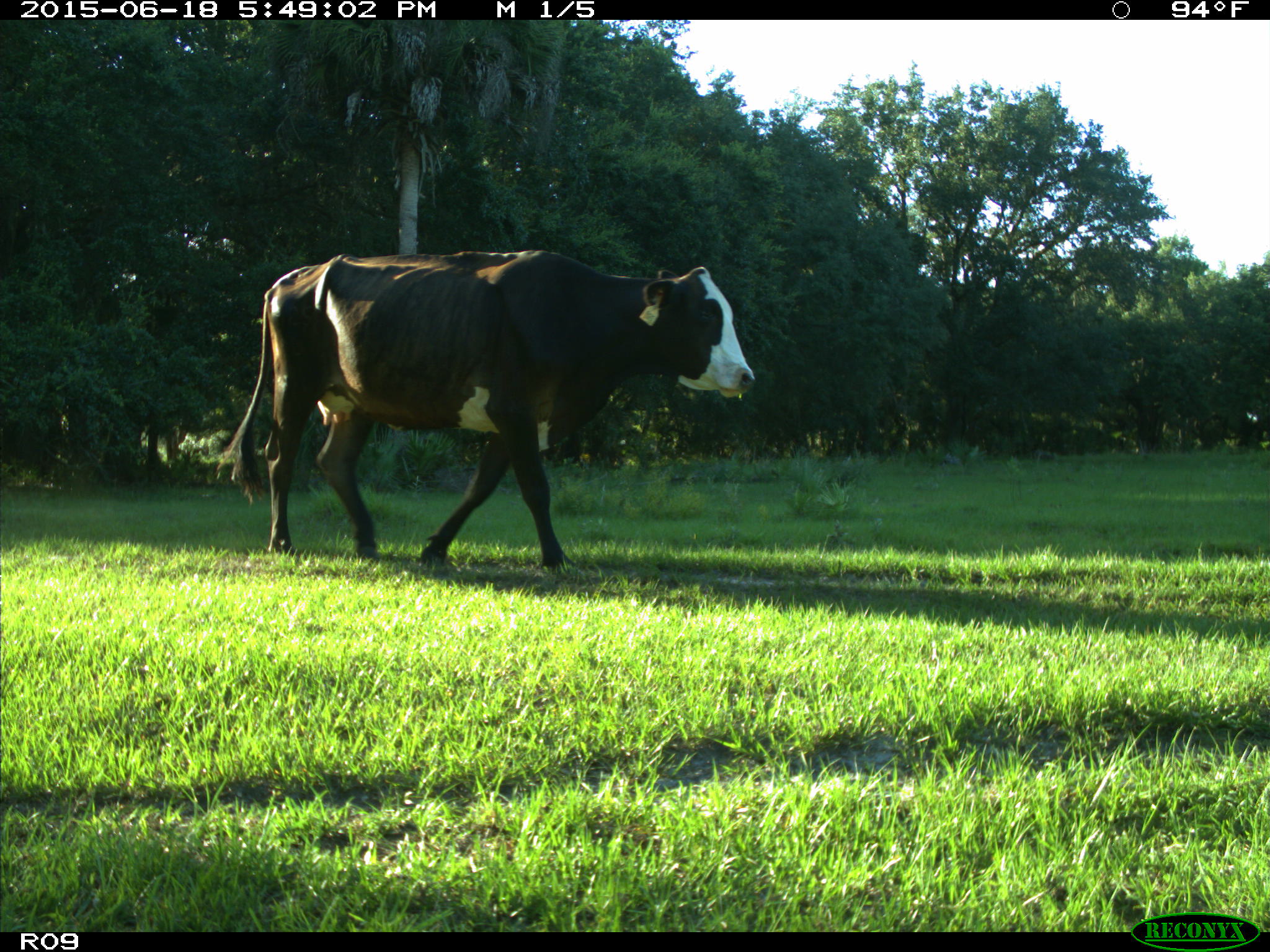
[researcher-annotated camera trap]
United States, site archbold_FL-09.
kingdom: Animalia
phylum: Chordata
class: Mammalia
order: Artiodactyla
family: Bovidae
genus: Bos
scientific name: Bos taurus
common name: domestic cow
Bos taurus (domestic cow).